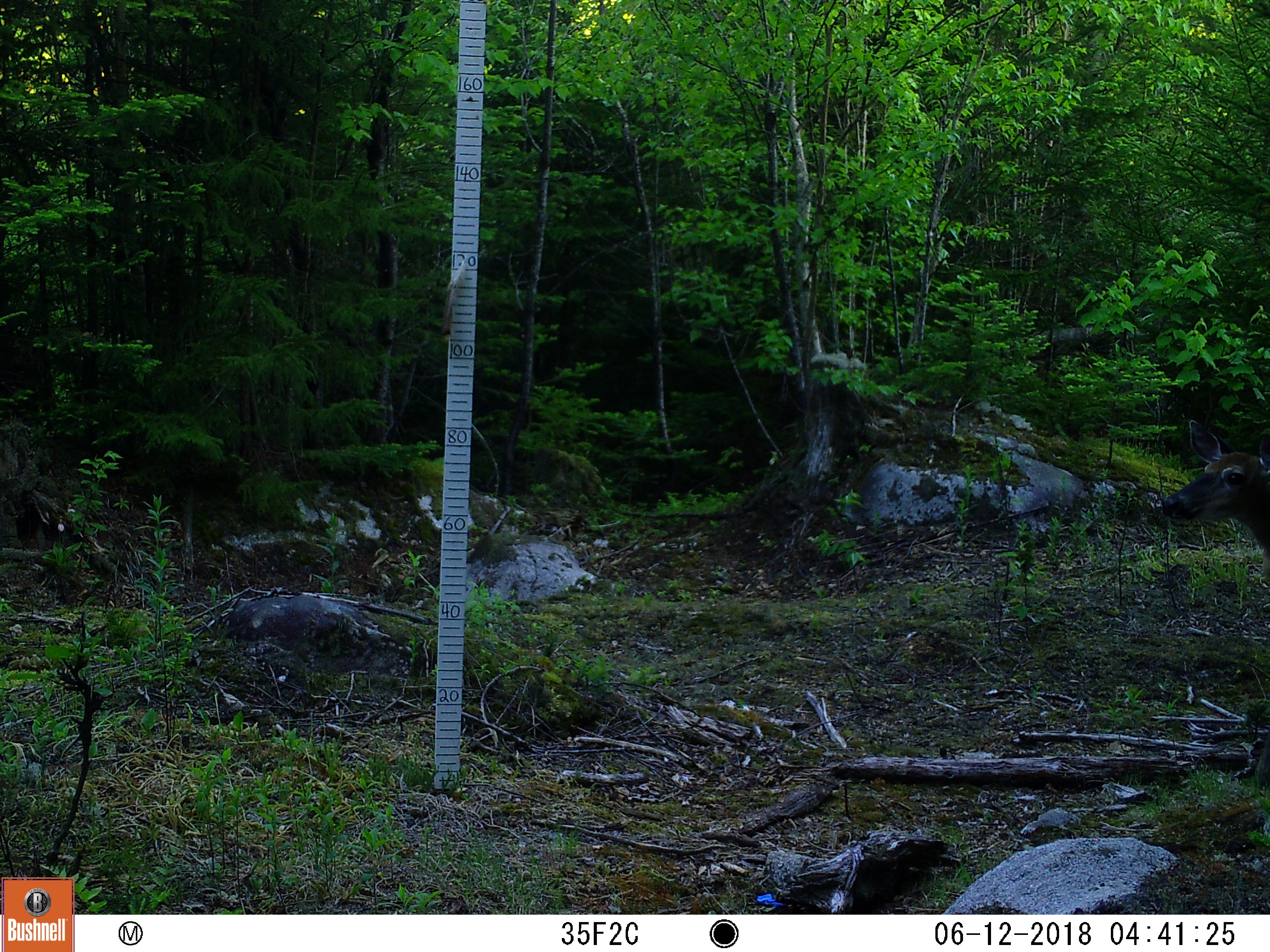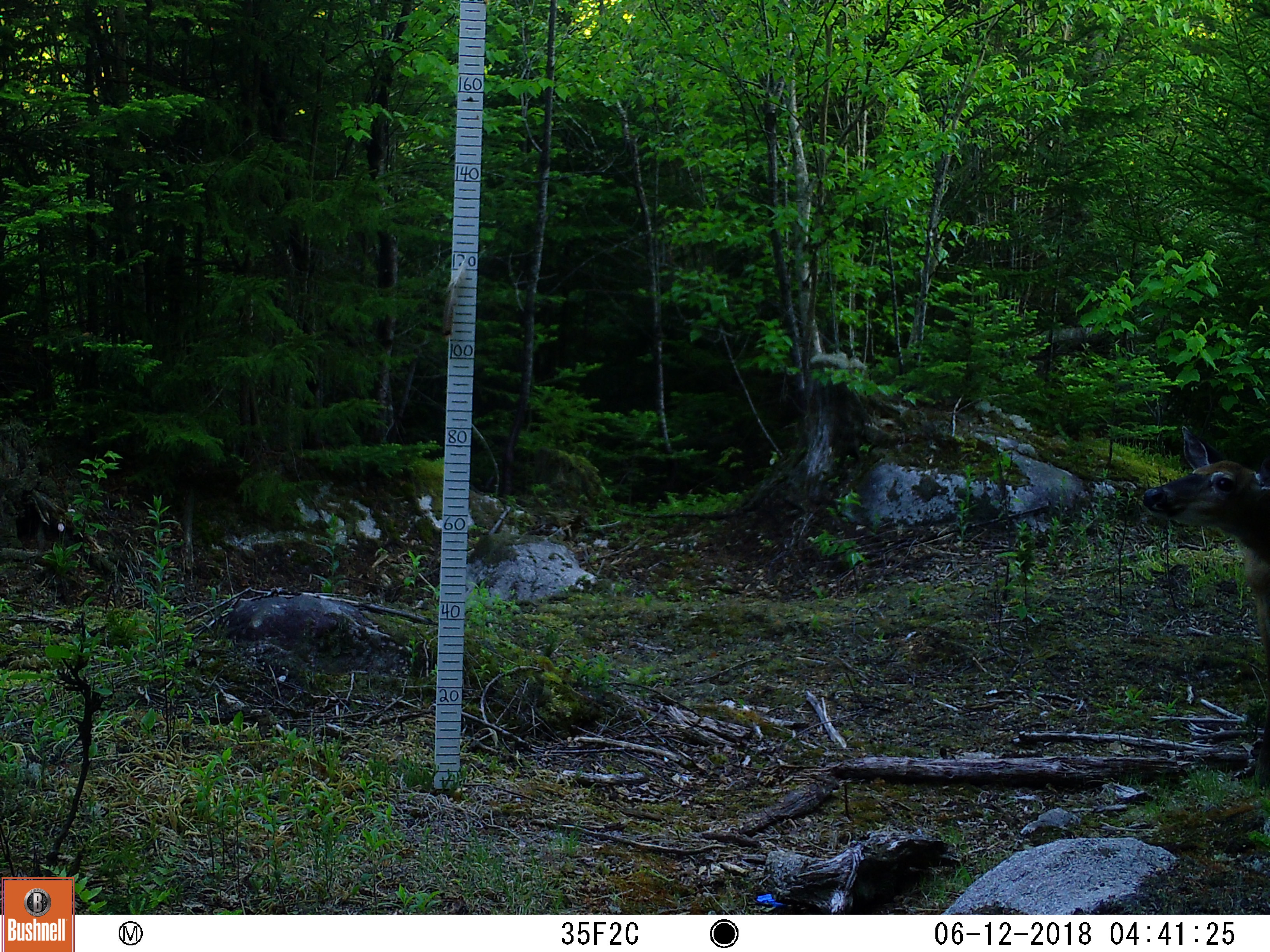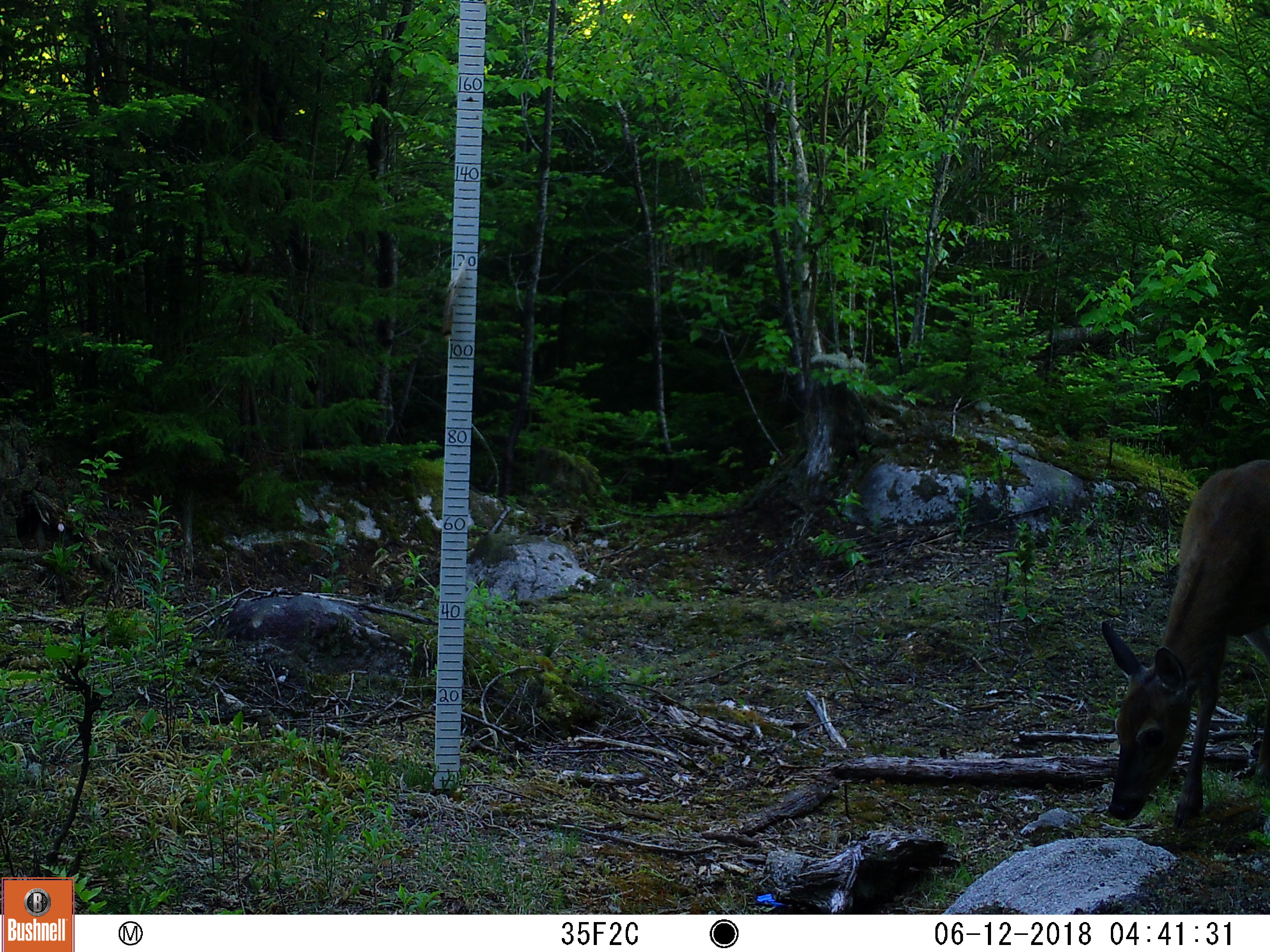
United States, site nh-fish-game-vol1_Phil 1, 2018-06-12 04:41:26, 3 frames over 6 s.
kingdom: Animalia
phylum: Chordata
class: Mammalia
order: Artiodactyla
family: Cervidae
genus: Odocoileus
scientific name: Odocoileus virginianus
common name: white-tailed deer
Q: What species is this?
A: White-tailed deer (Odocoileus virginianus).